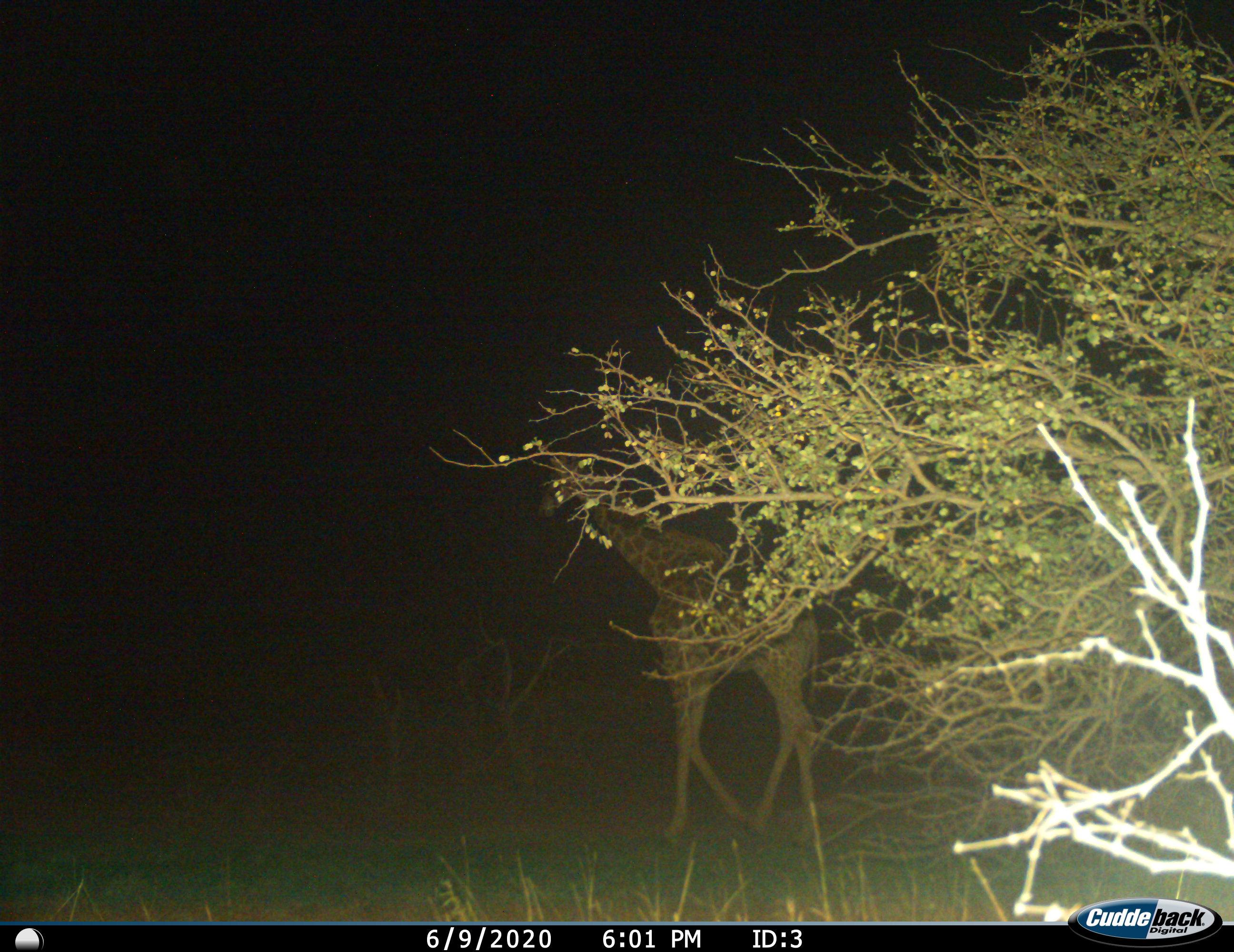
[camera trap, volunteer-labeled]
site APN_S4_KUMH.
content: unidentified animal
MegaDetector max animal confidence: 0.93